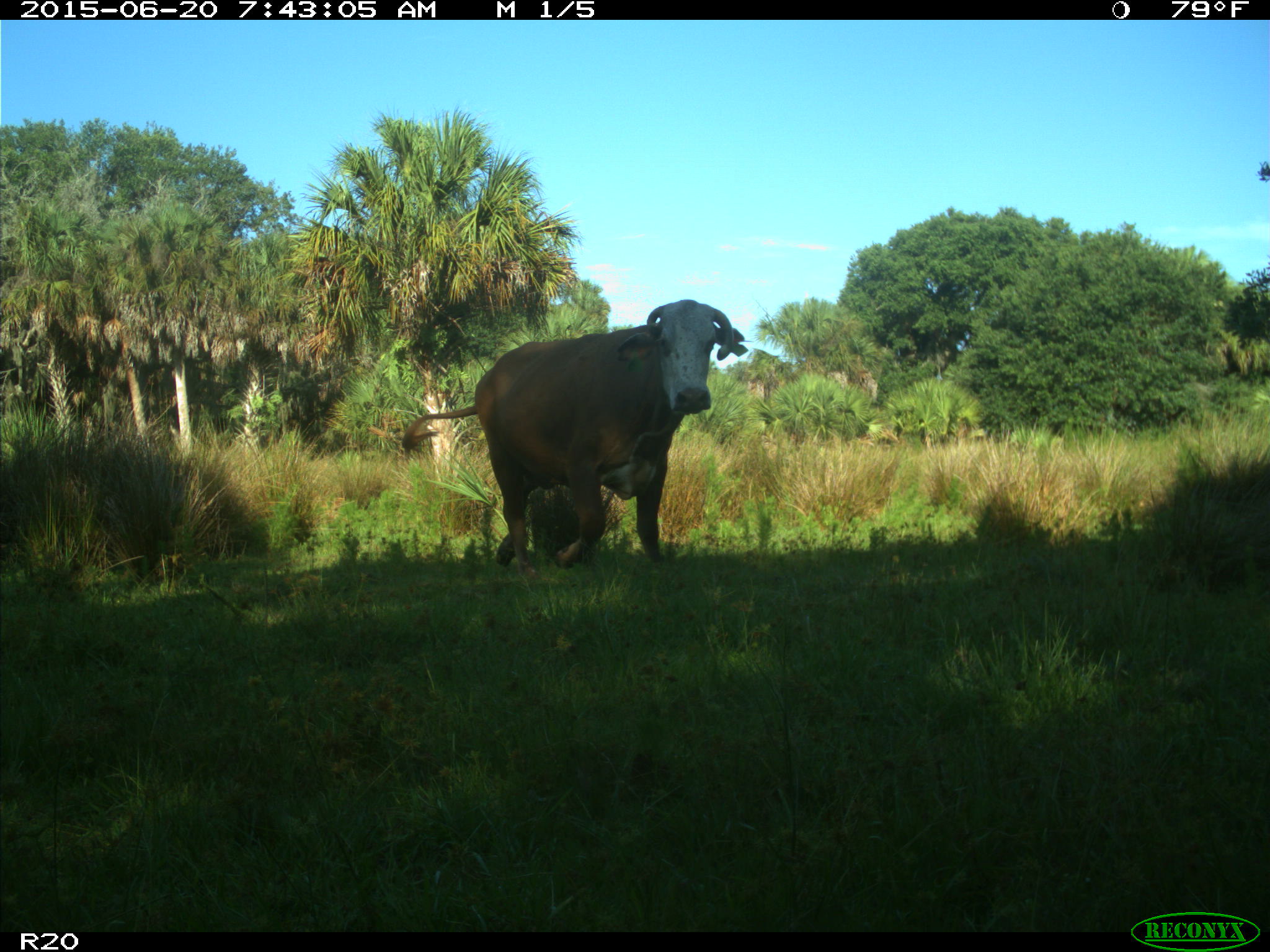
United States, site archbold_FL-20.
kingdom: Animalia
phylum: Chordata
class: Mammalia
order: Artiodactyla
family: Bovidae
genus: Bos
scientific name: Bos taurus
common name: domestic cow